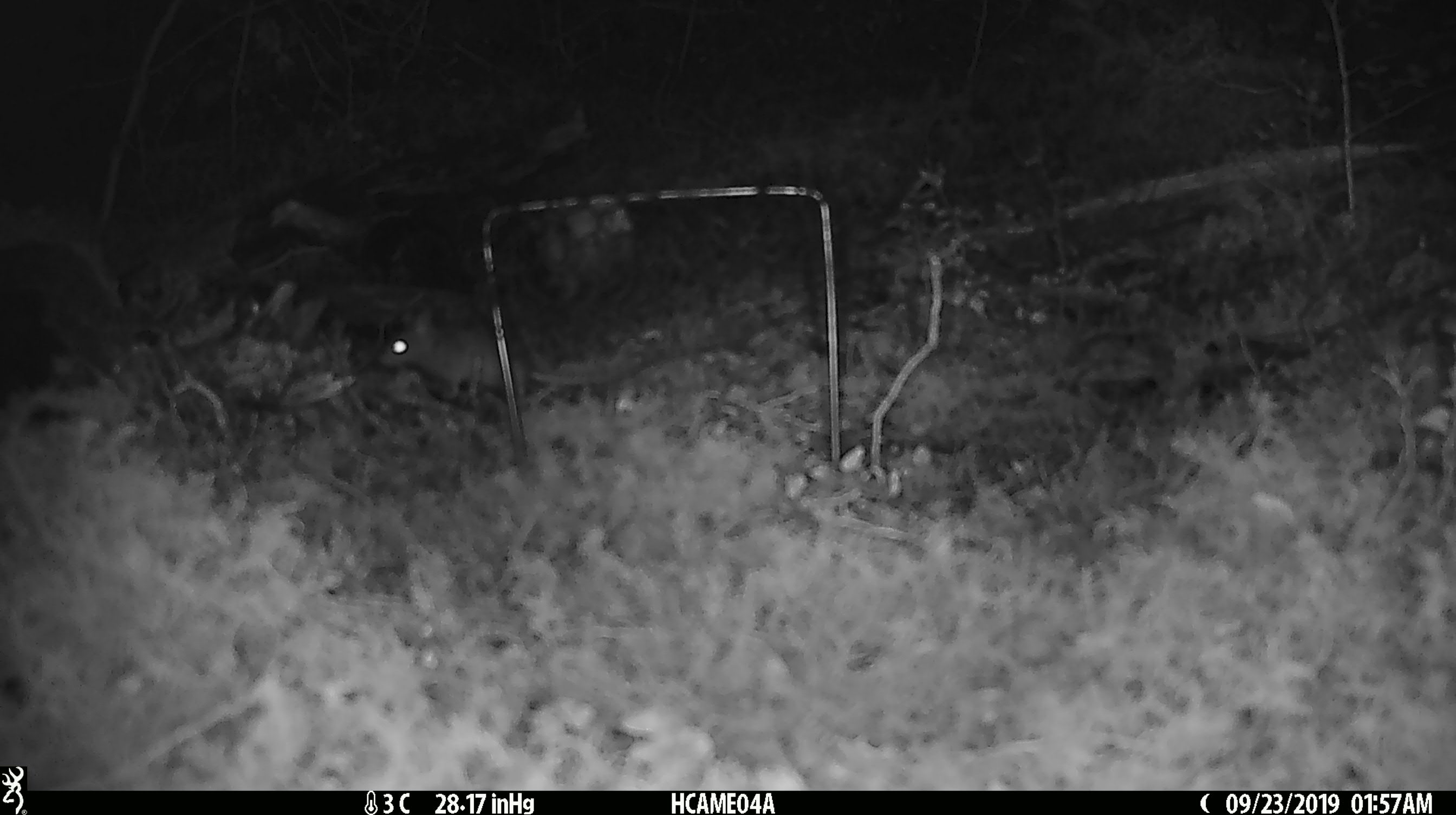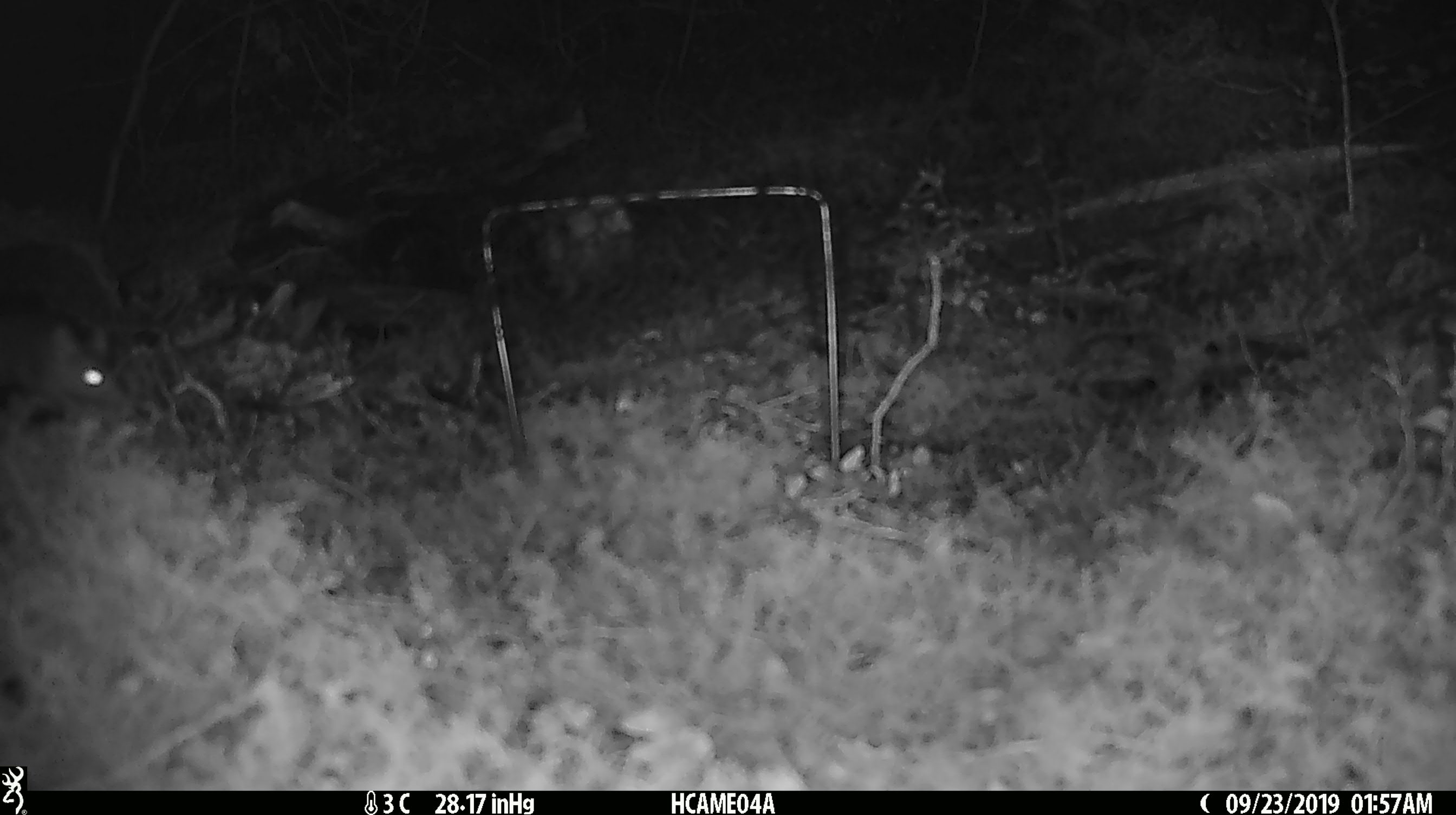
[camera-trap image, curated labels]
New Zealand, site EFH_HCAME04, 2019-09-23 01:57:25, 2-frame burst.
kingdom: Animalia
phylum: Chordata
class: Mammalia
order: Rodentia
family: Muridae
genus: Mus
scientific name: Mus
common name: mouse